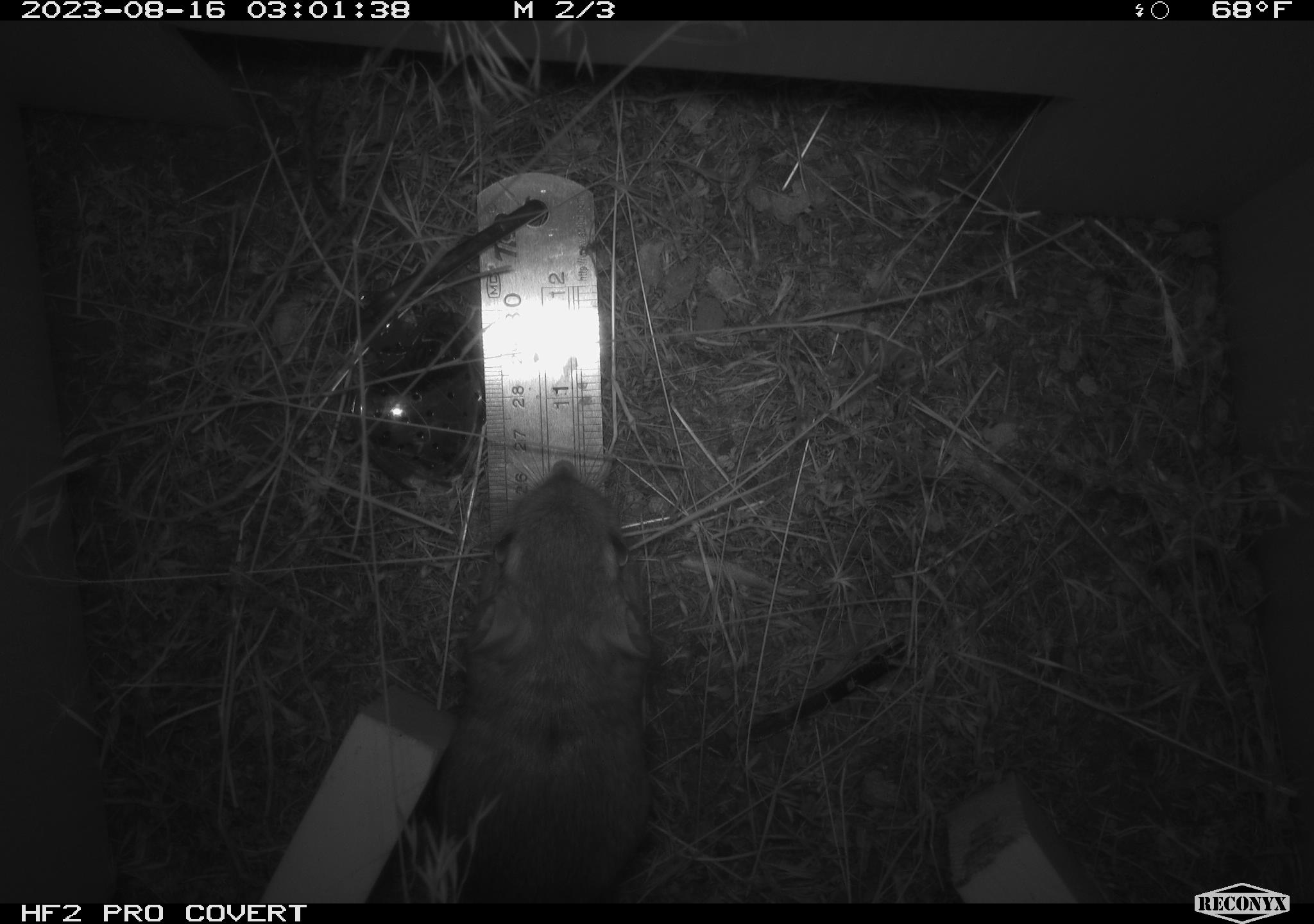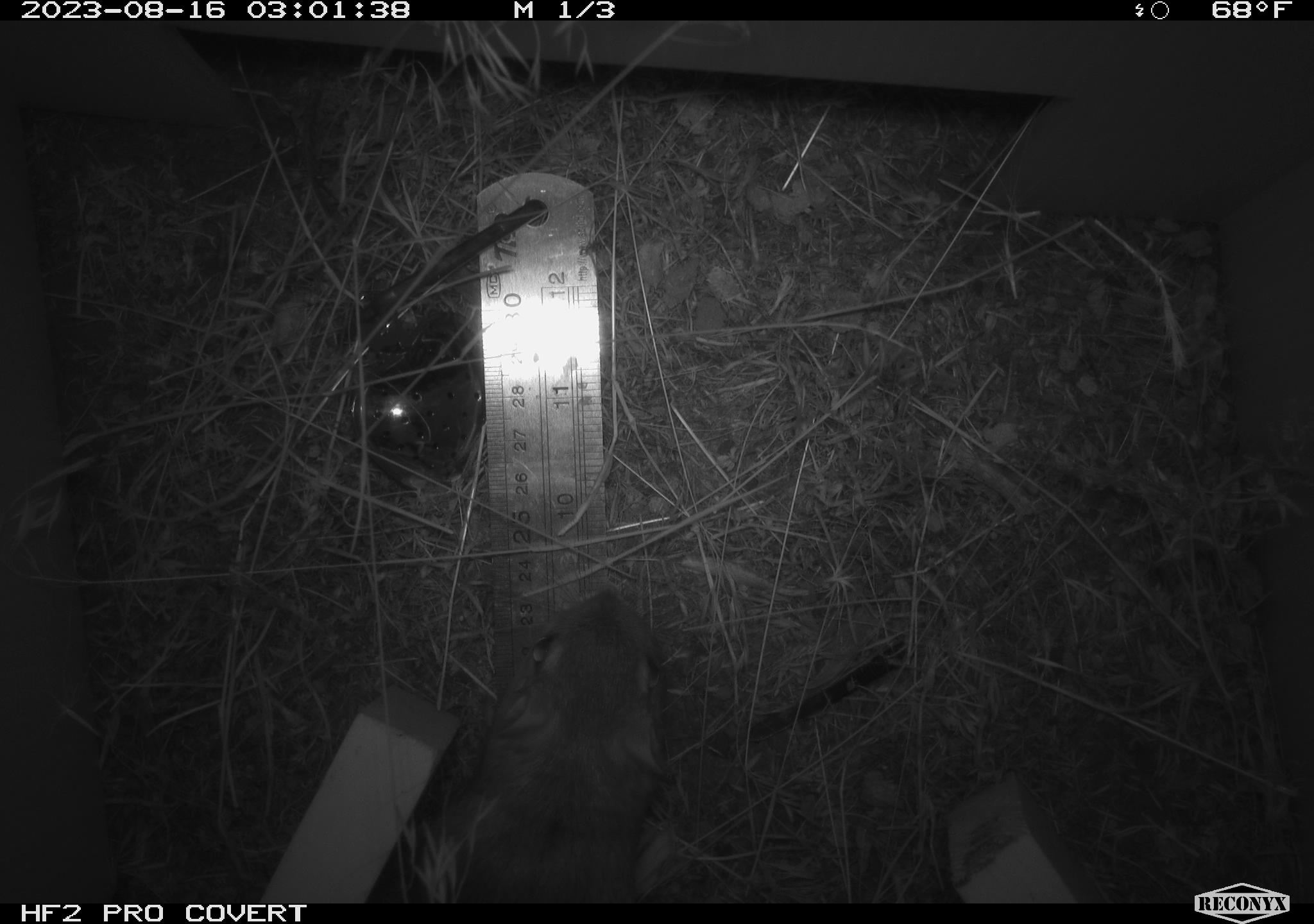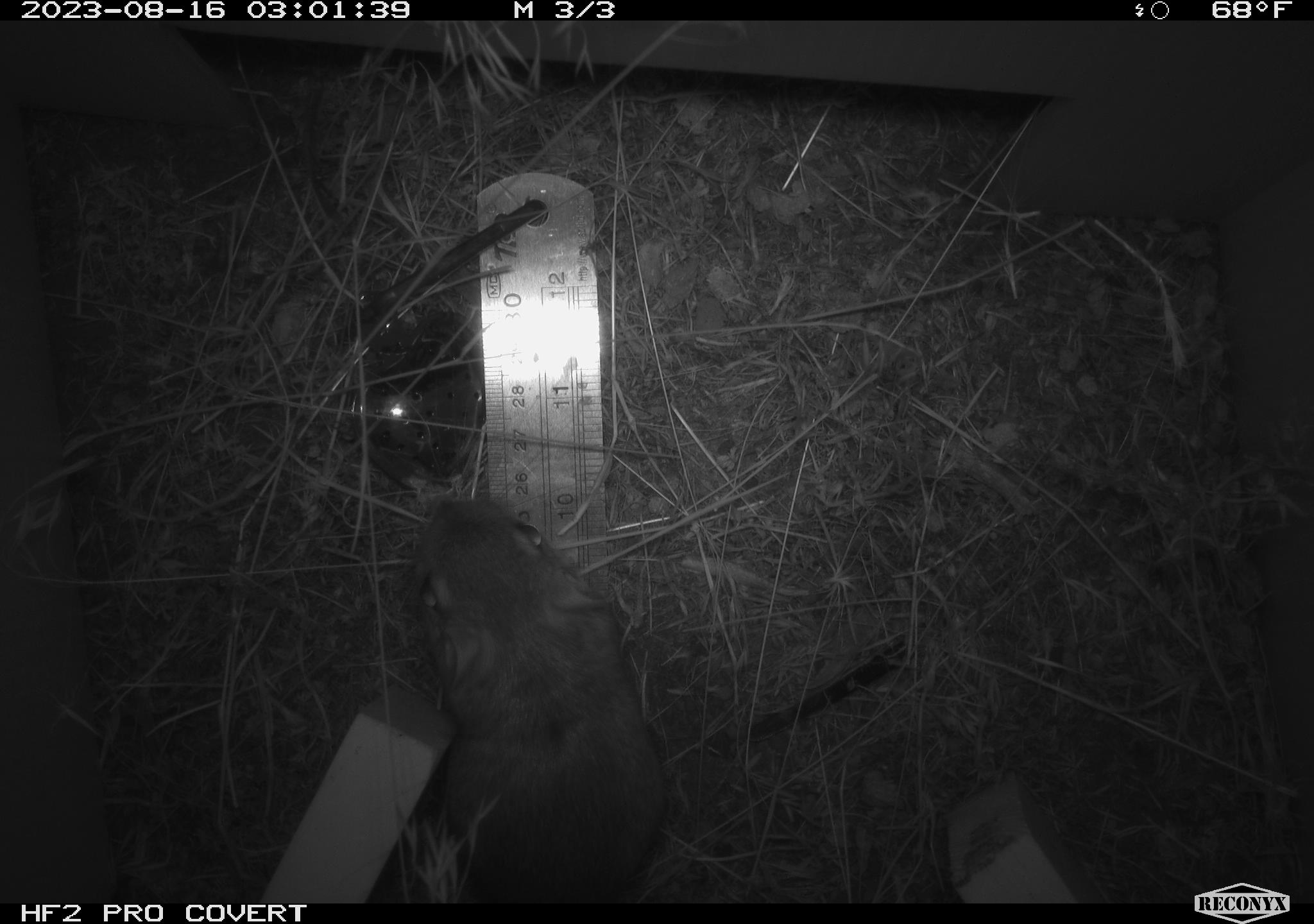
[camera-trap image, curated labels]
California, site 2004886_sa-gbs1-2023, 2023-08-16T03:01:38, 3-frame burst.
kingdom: Animalia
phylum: Chordata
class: Mammalia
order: Rodentia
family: Heteromyidae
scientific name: Heteromyidae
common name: kangaroo rats and pocket mice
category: heteromyidae family